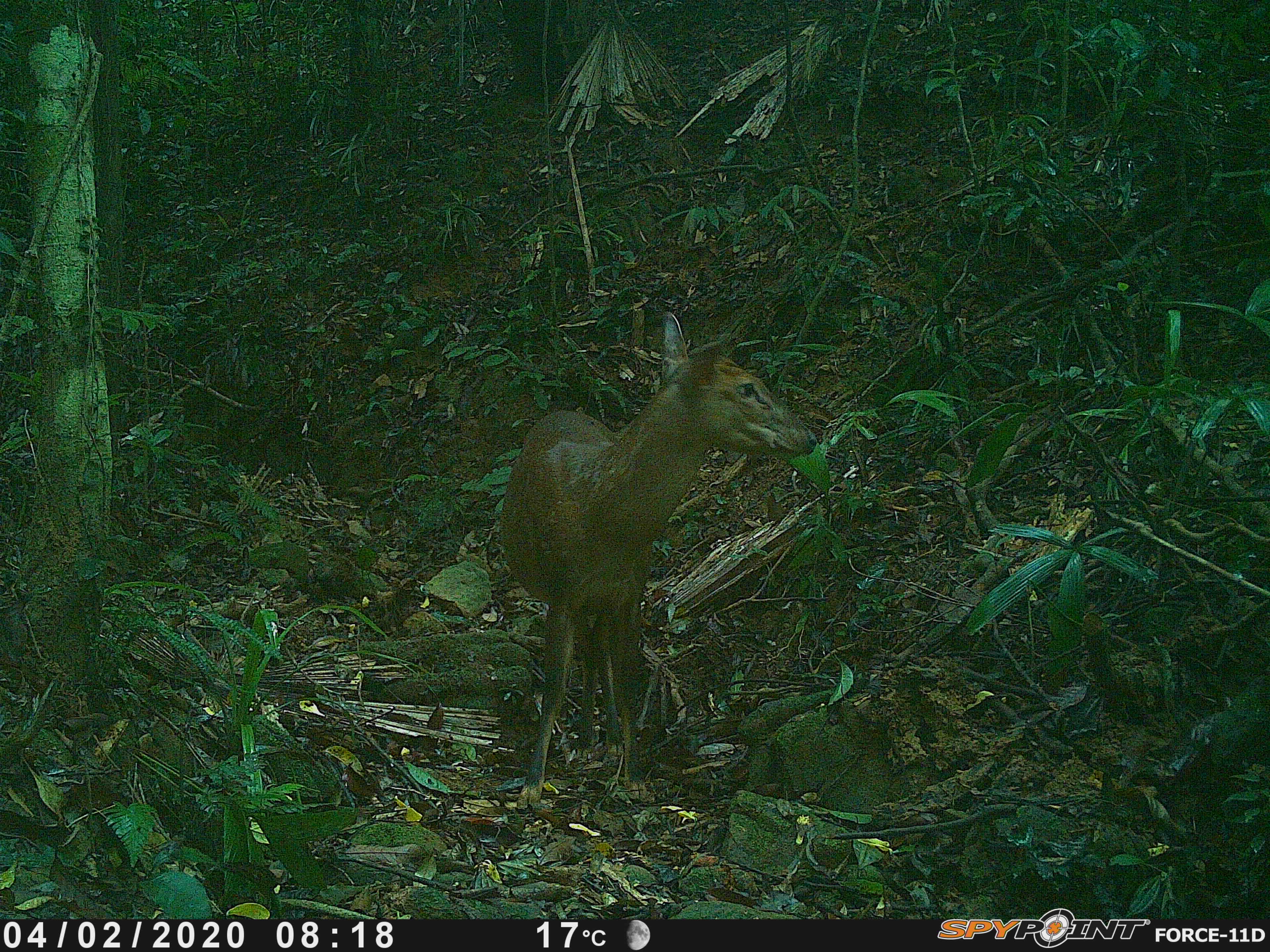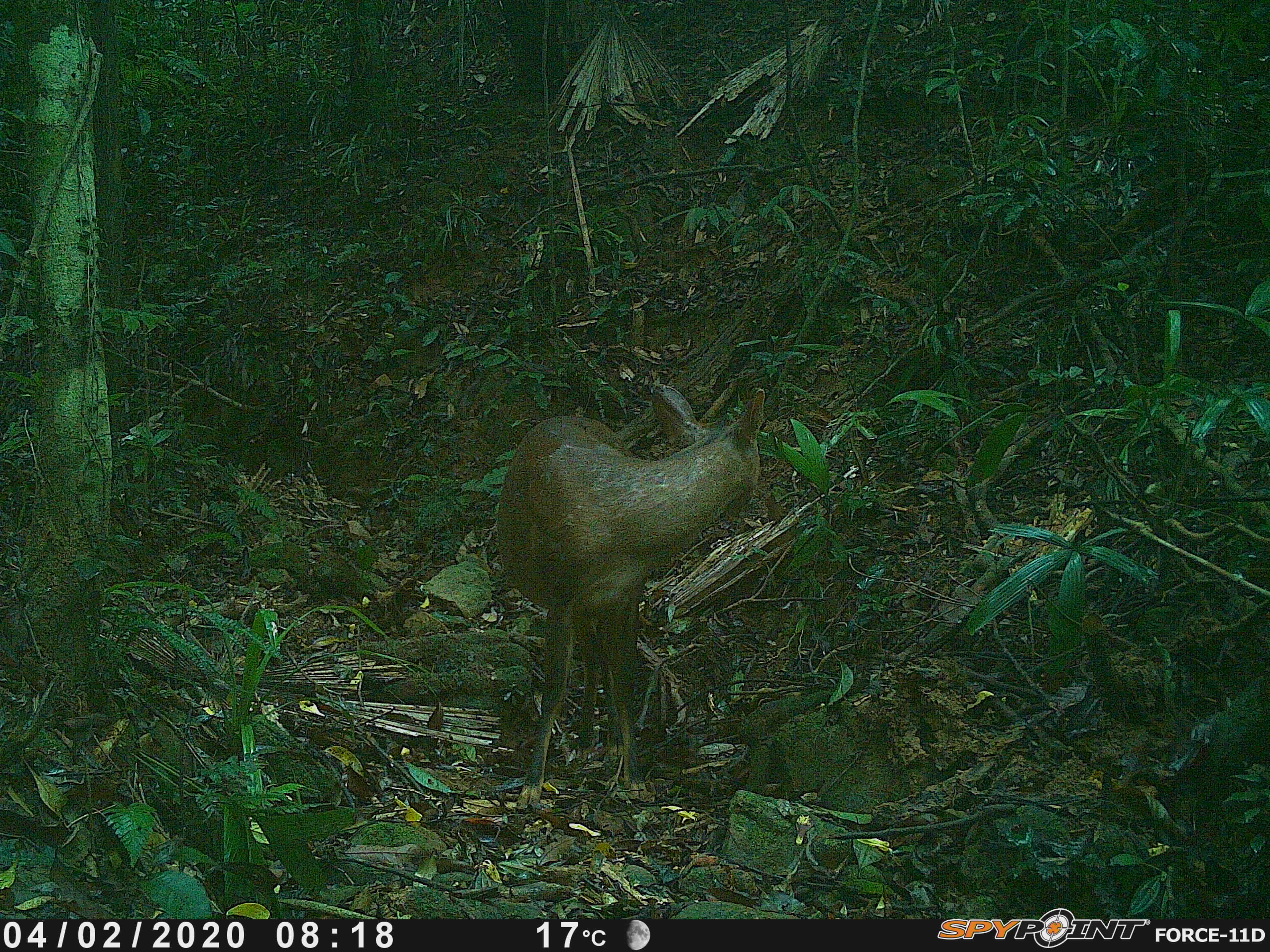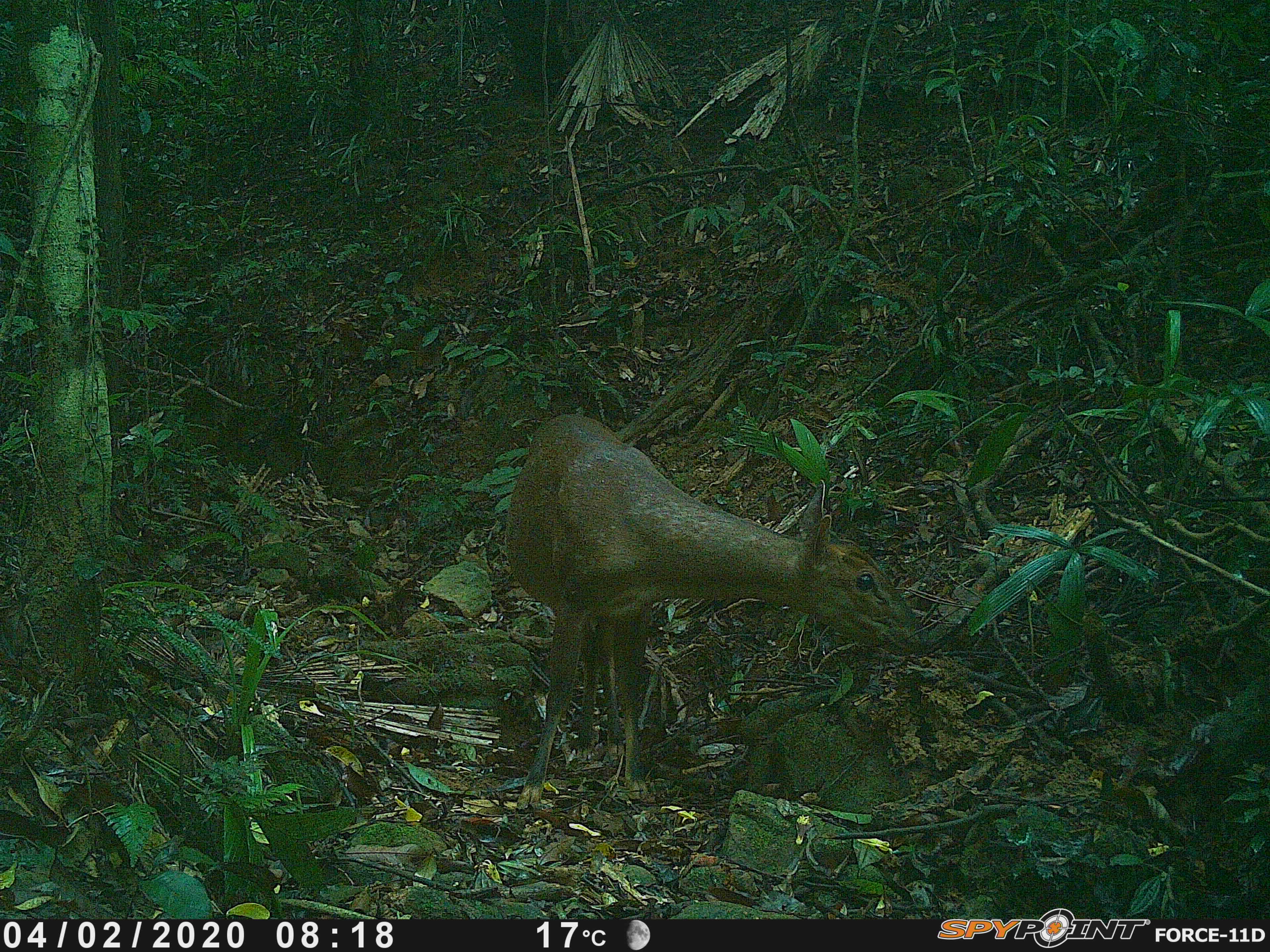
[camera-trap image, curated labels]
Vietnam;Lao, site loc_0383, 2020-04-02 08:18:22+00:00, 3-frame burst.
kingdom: Animalia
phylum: Chordata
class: Mammalia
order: Artiodactyla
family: Cervidae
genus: Muntiacus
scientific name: Muntiacus vuquangensis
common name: large-antlered muntjac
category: large antlered muntjac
Large antlered muntjac (large-antlered muntjac) (Muntiacus vuquangensis). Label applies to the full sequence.